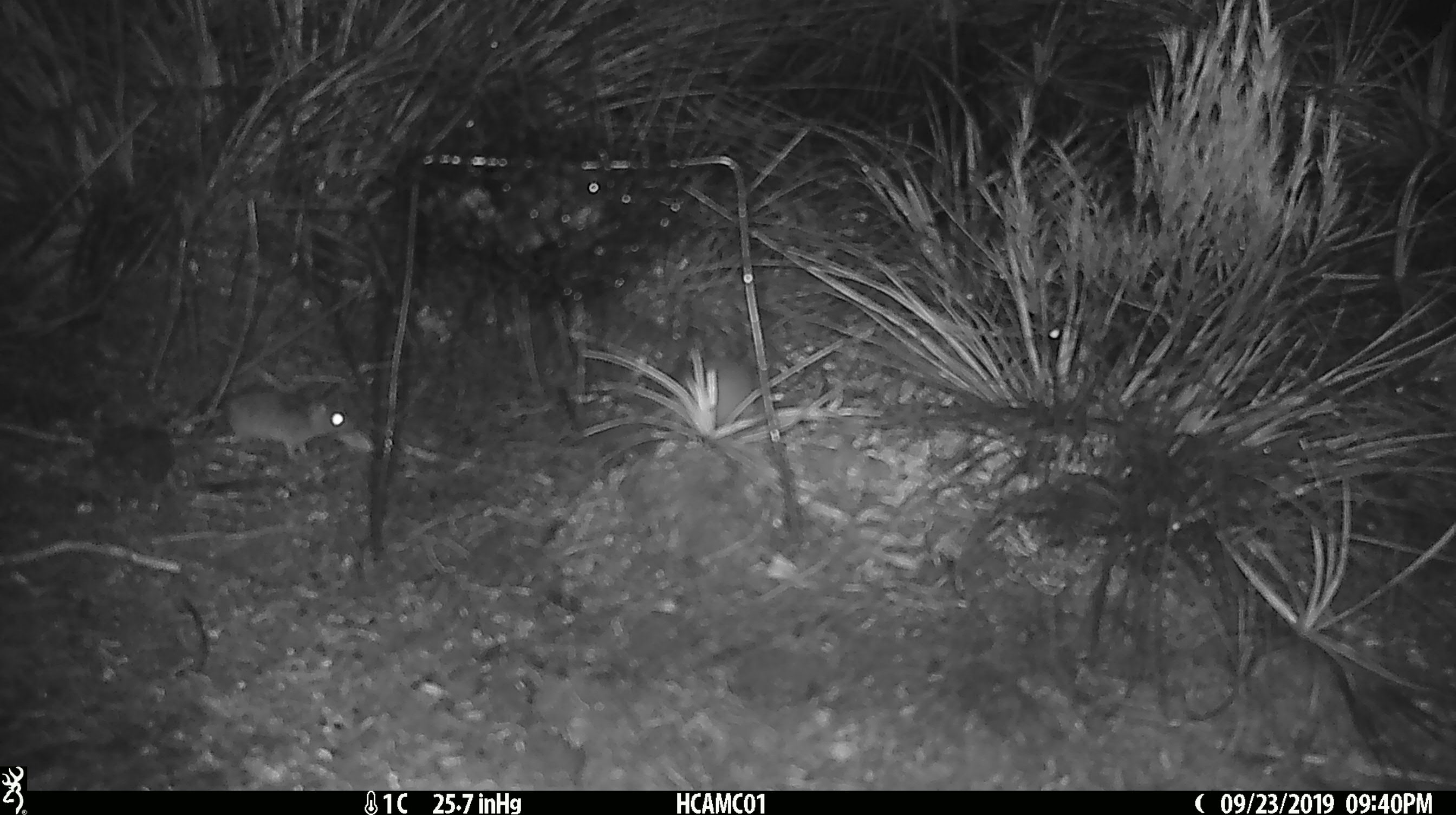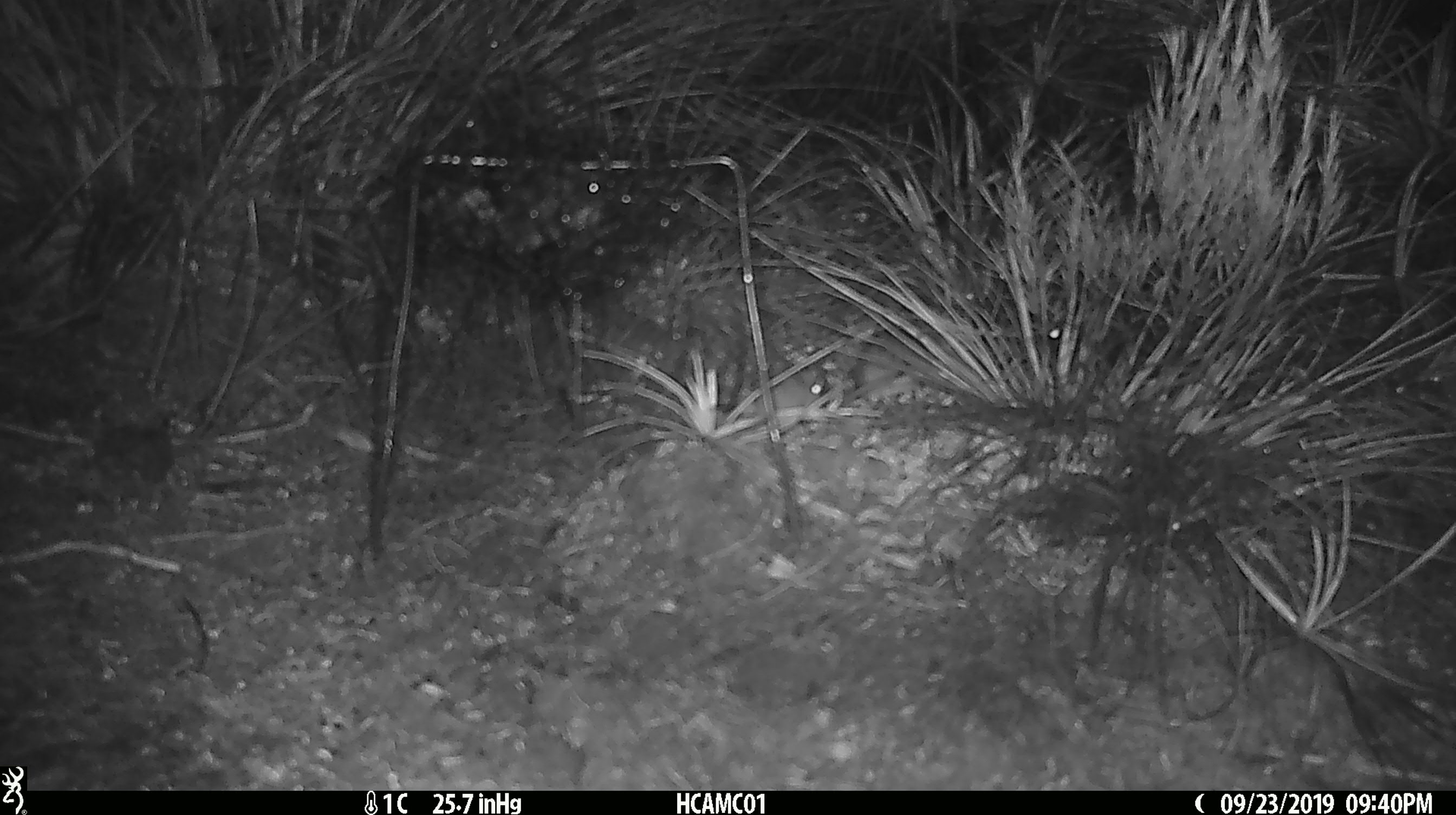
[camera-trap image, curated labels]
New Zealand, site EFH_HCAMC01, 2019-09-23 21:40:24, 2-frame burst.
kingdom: Animalia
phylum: Chordata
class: Mammalia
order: Rodentia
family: Muridae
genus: Mus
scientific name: Mus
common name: mouse